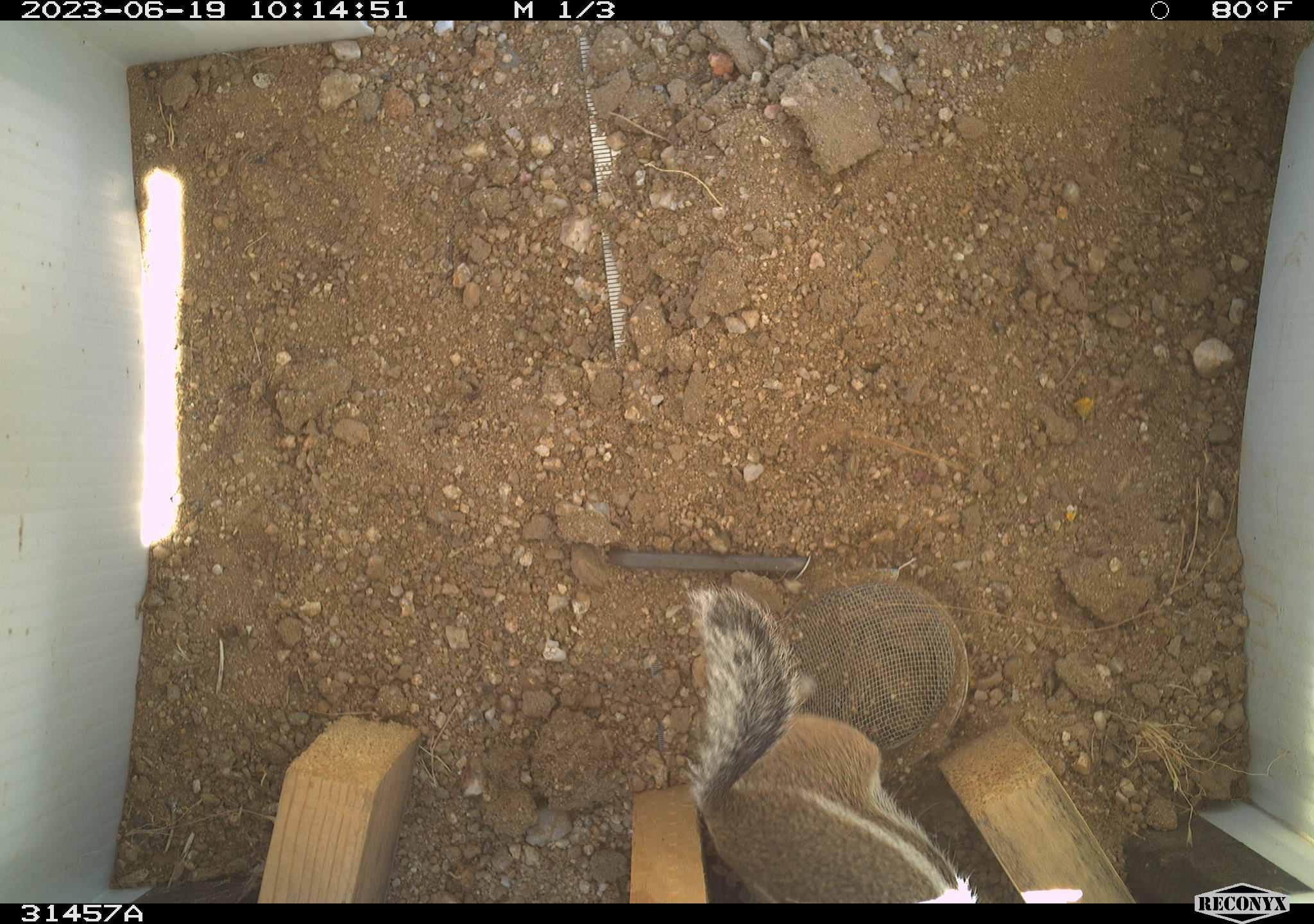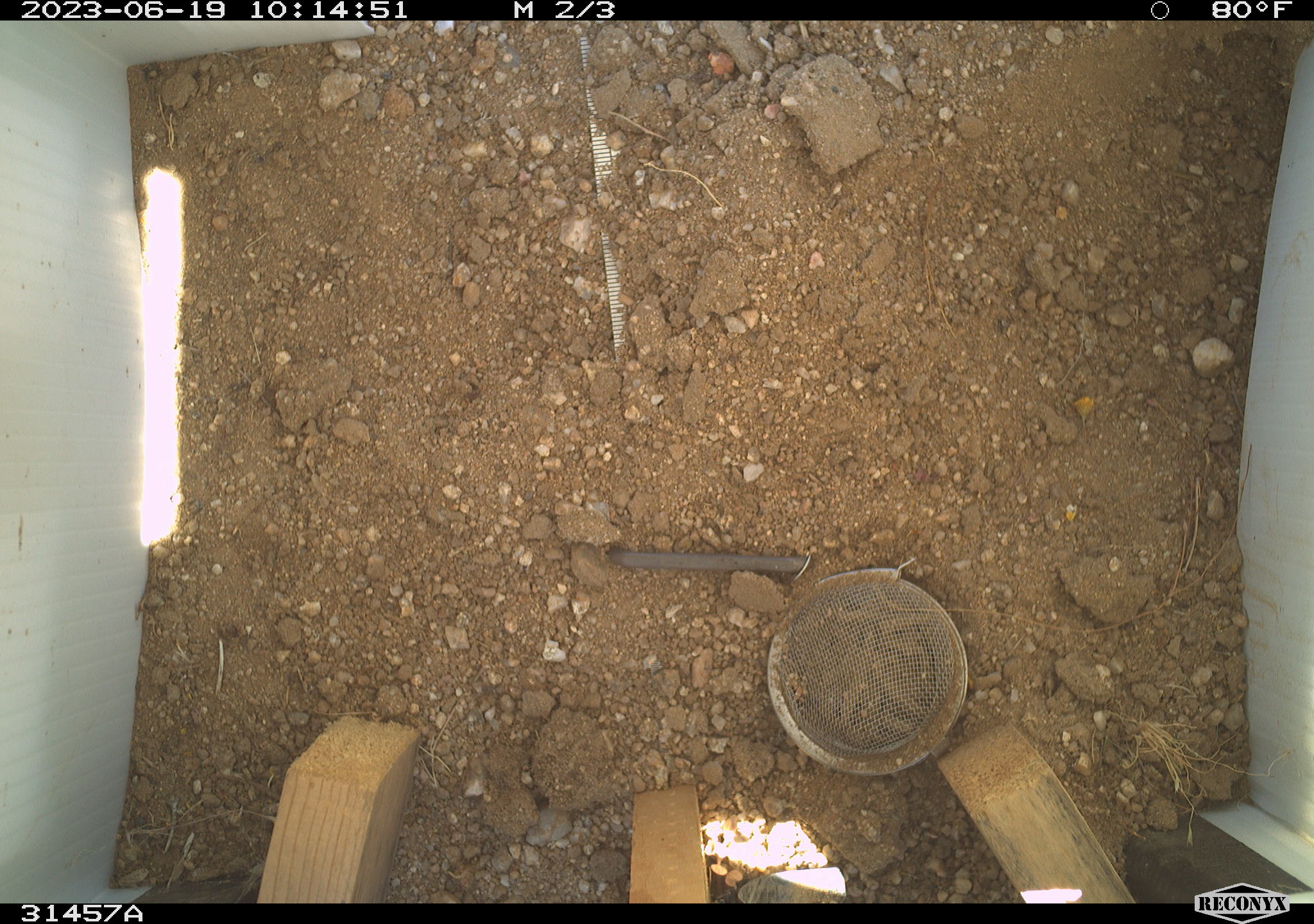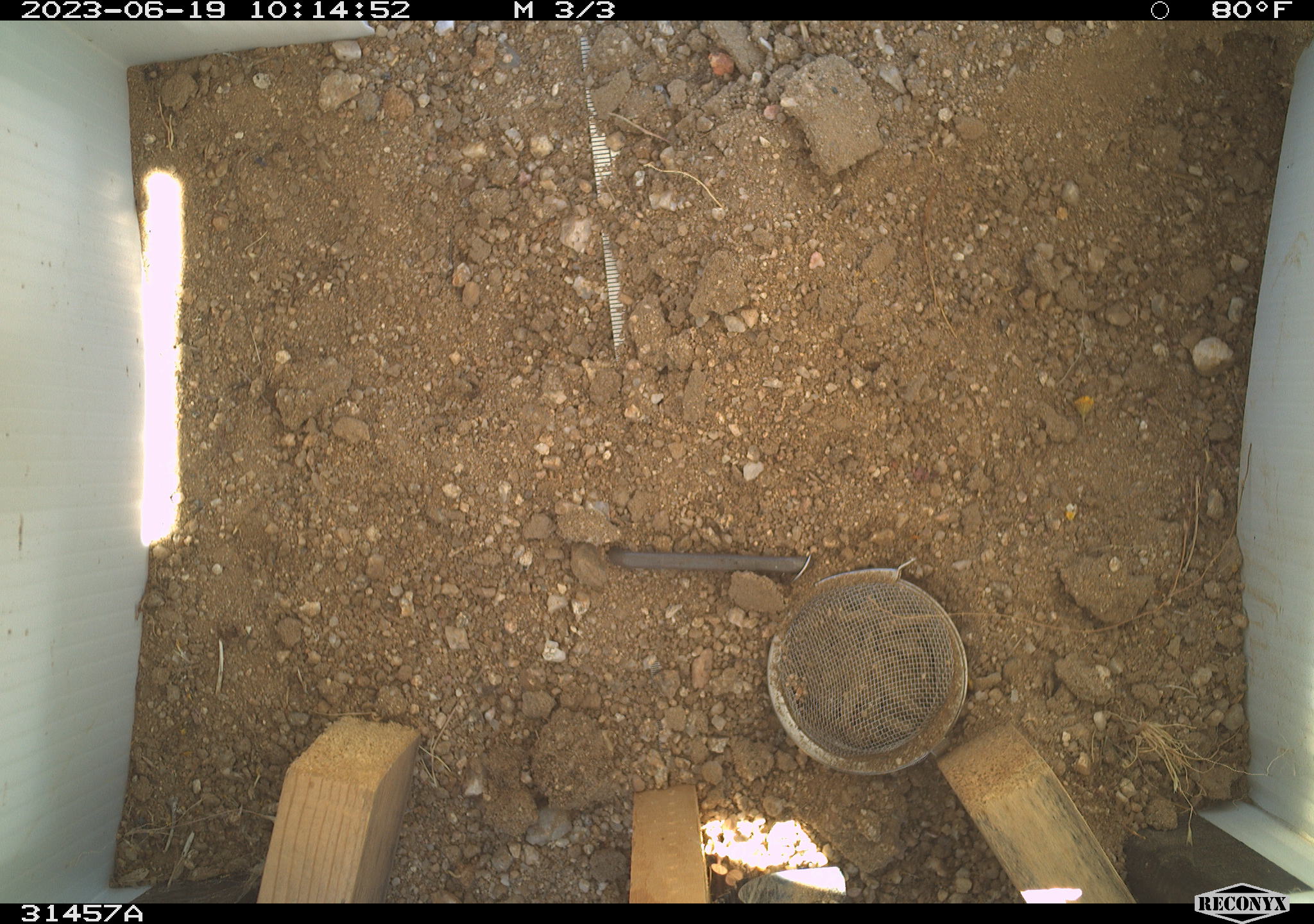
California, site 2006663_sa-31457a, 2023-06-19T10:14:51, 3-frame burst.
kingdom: Animalia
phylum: Chordata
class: Mammalia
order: Rodentia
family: Sciuridae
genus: Ammospermophilus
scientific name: Ammospermophilus leucurus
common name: white-tailed antelope squirrel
White-tailed antelope squirrel (Ammospermophilus leucurus).